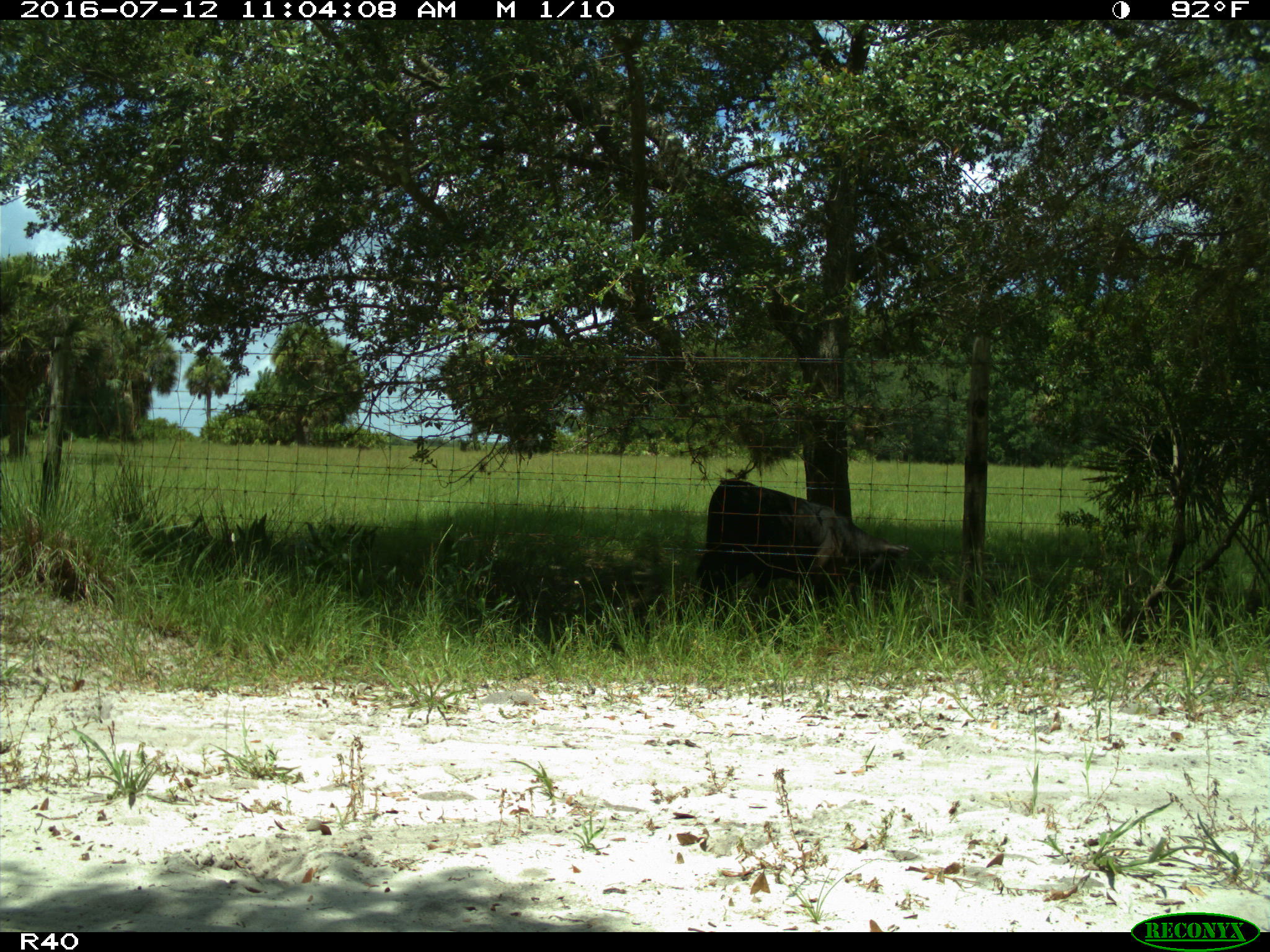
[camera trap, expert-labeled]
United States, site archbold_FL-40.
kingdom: Animalia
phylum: Chordata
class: Mammalia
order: Artiodactyla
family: Bovidae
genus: Bos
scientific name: Bos taurus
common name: domestic cow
Bos taurus (domestic cow).